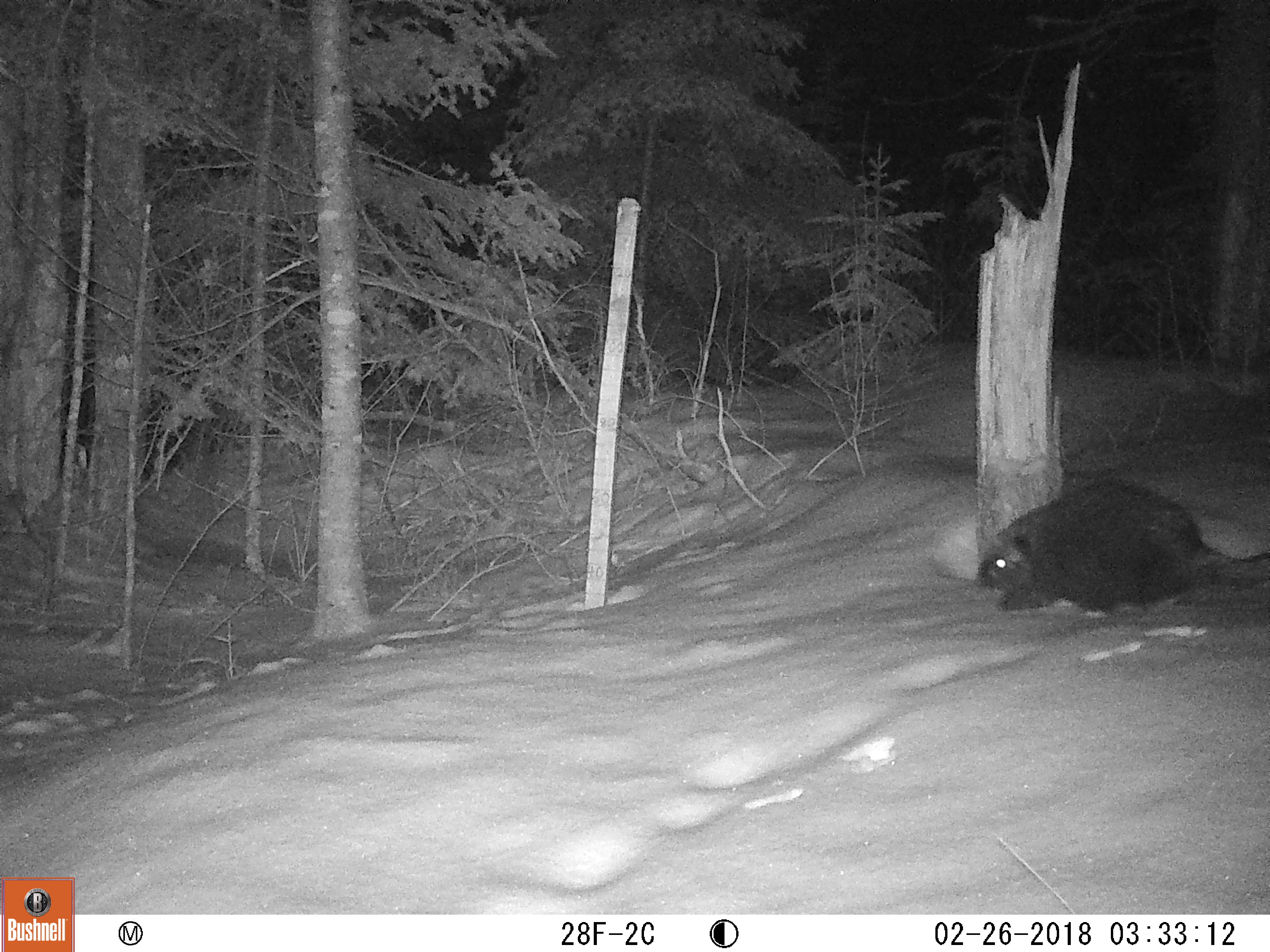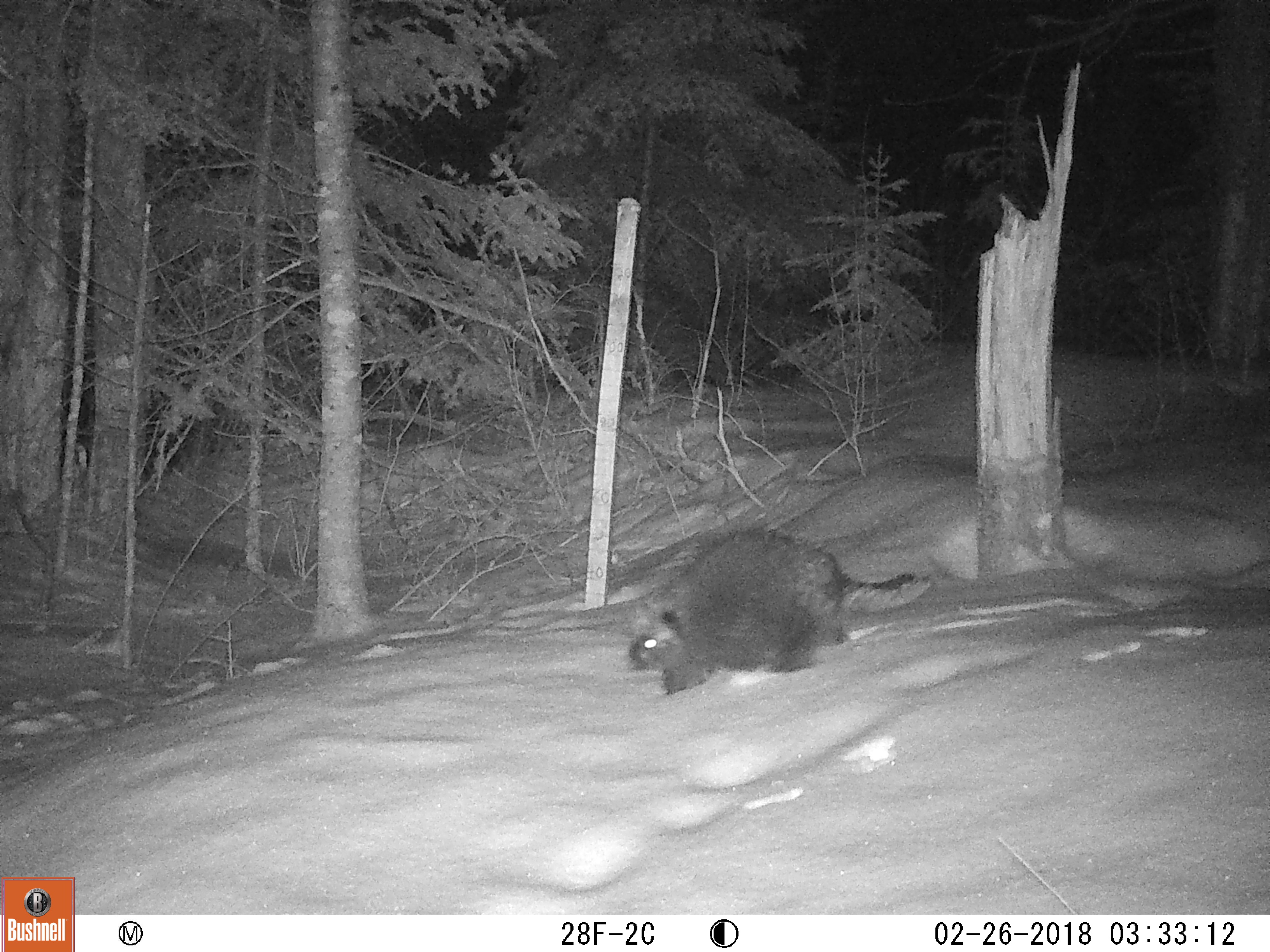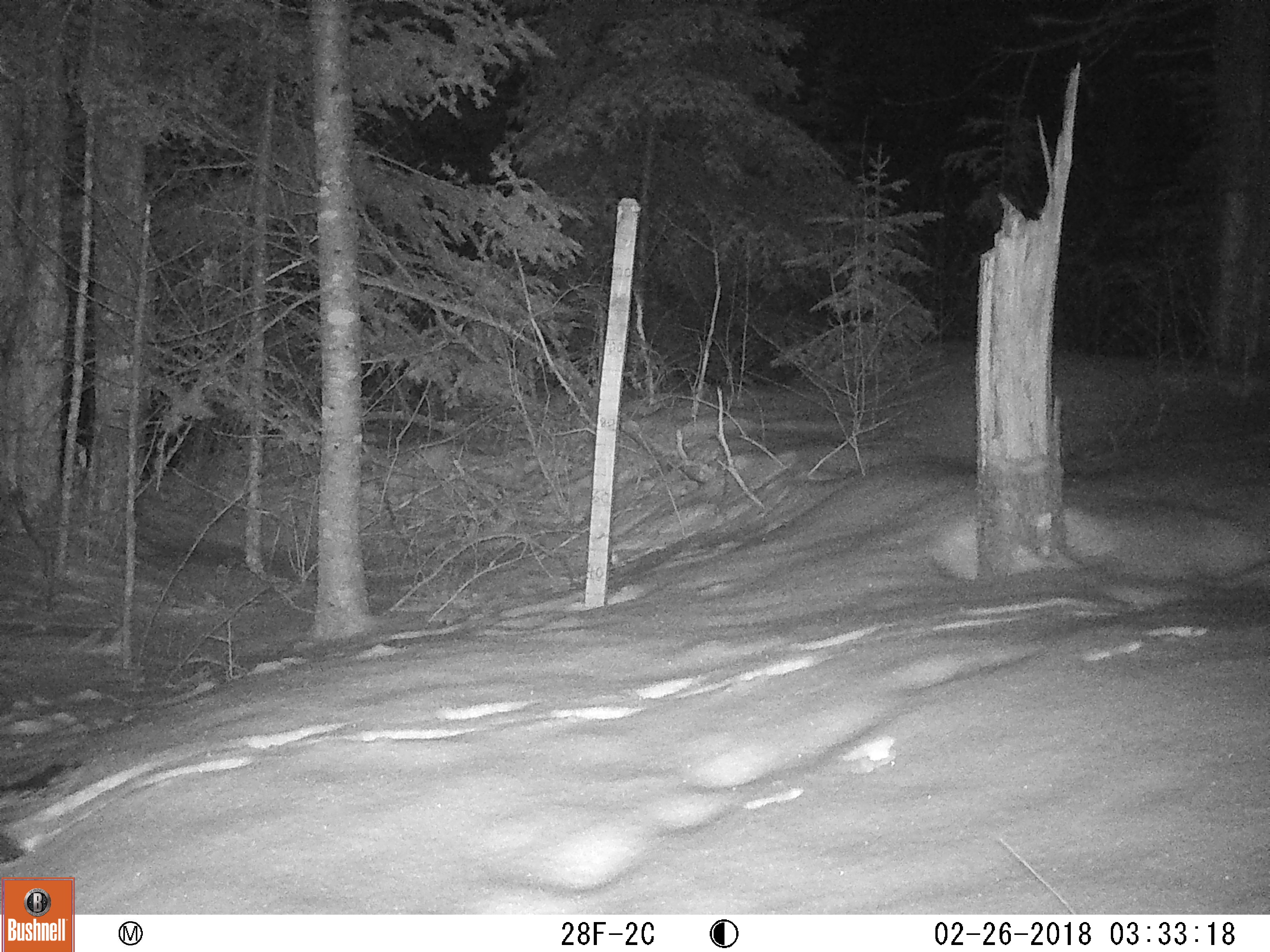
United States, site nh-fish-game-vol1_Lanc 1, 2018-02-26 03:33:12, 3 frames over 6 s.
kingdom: Animalia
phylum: Chordata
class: Mammalia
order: Rodentia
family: Erethizontidae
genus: Erethizon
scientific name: Erethizon dorsatum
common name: porcupine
Porcupine (Erethizon dorsatum).